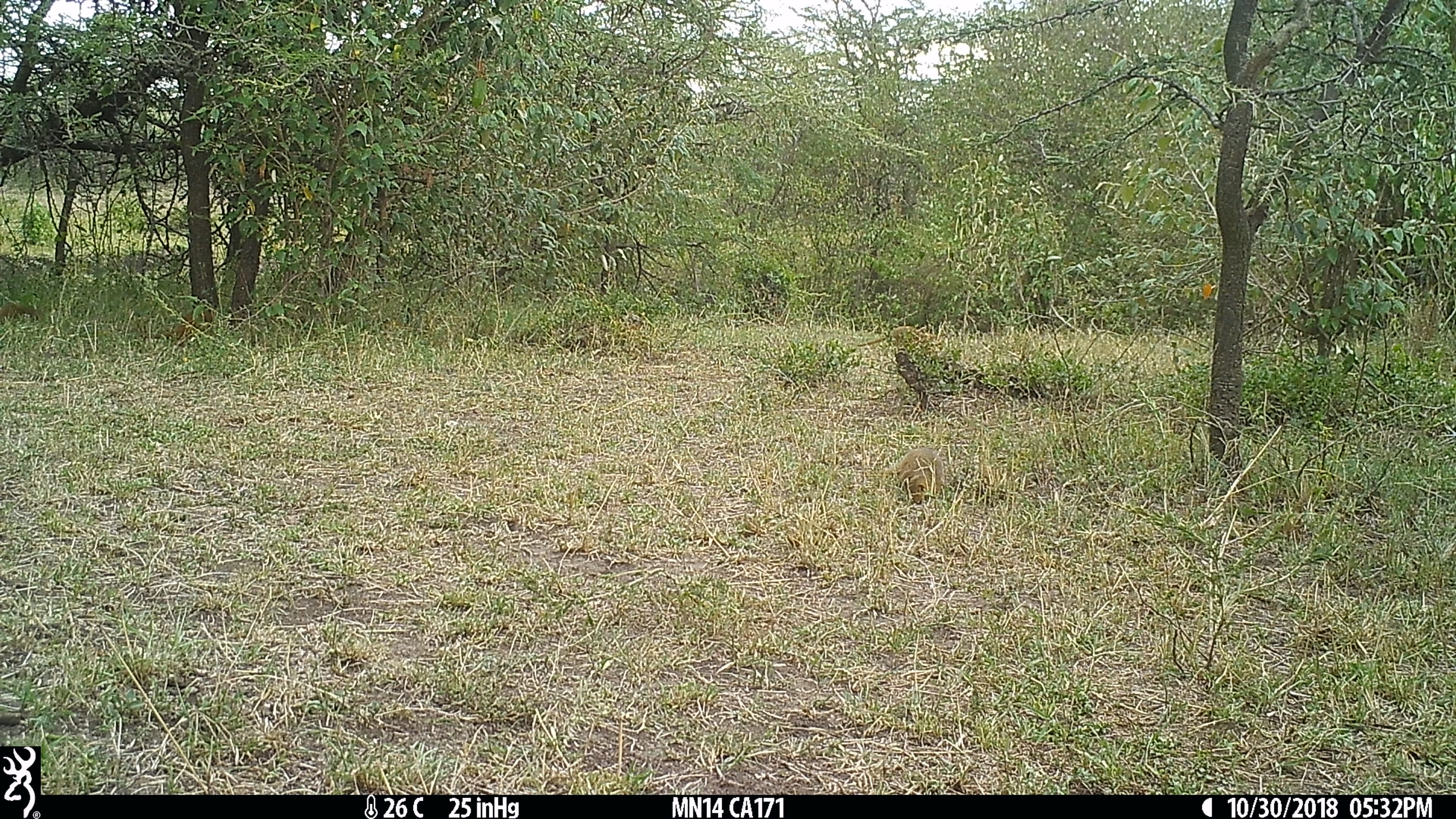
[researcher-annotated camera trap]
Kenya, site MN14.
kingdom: Animalia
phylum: Chordata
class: Mammalia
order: Carnivora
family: Herpestidae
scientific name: Herpestidae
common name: mongoose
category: mongoose other